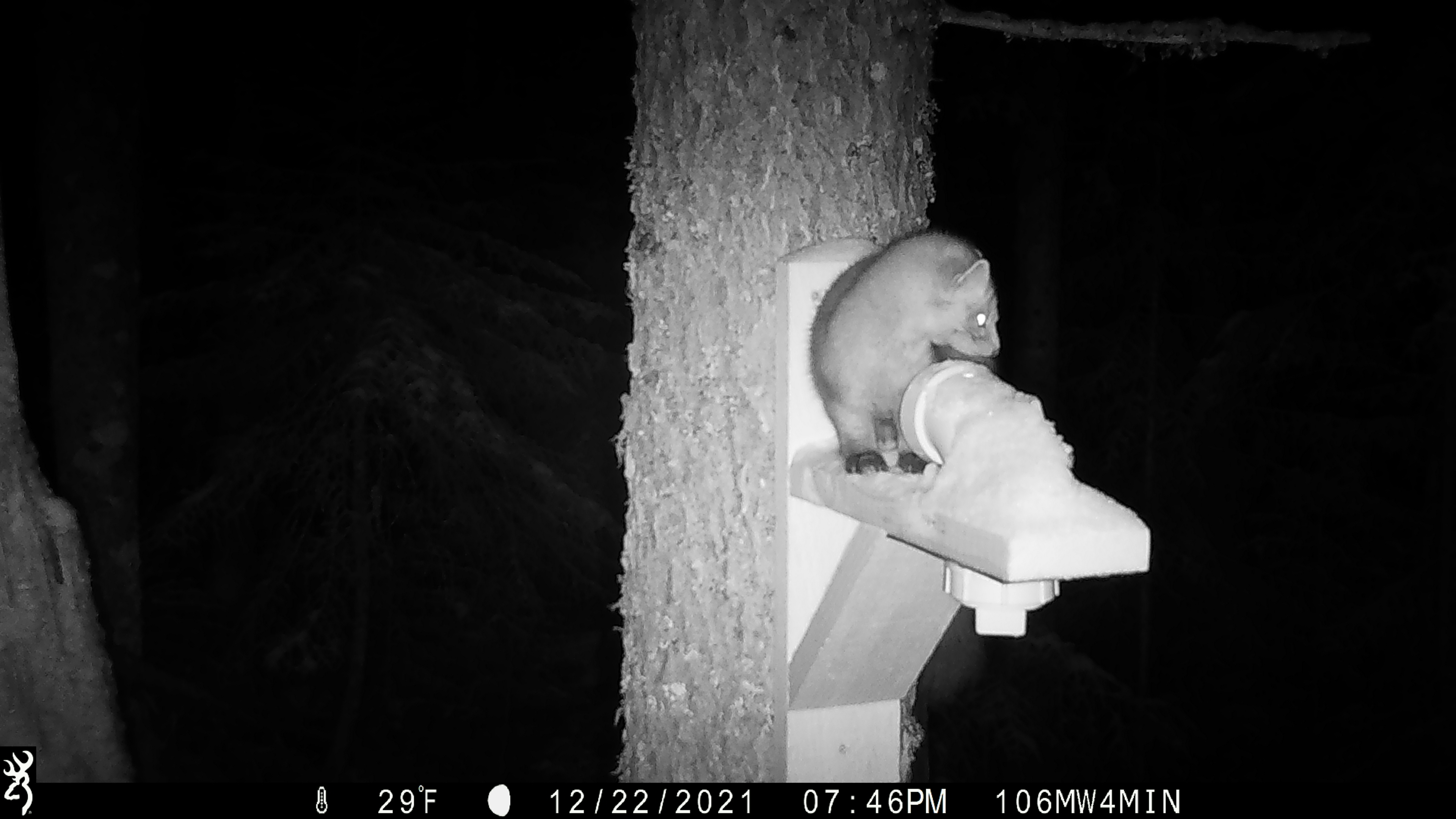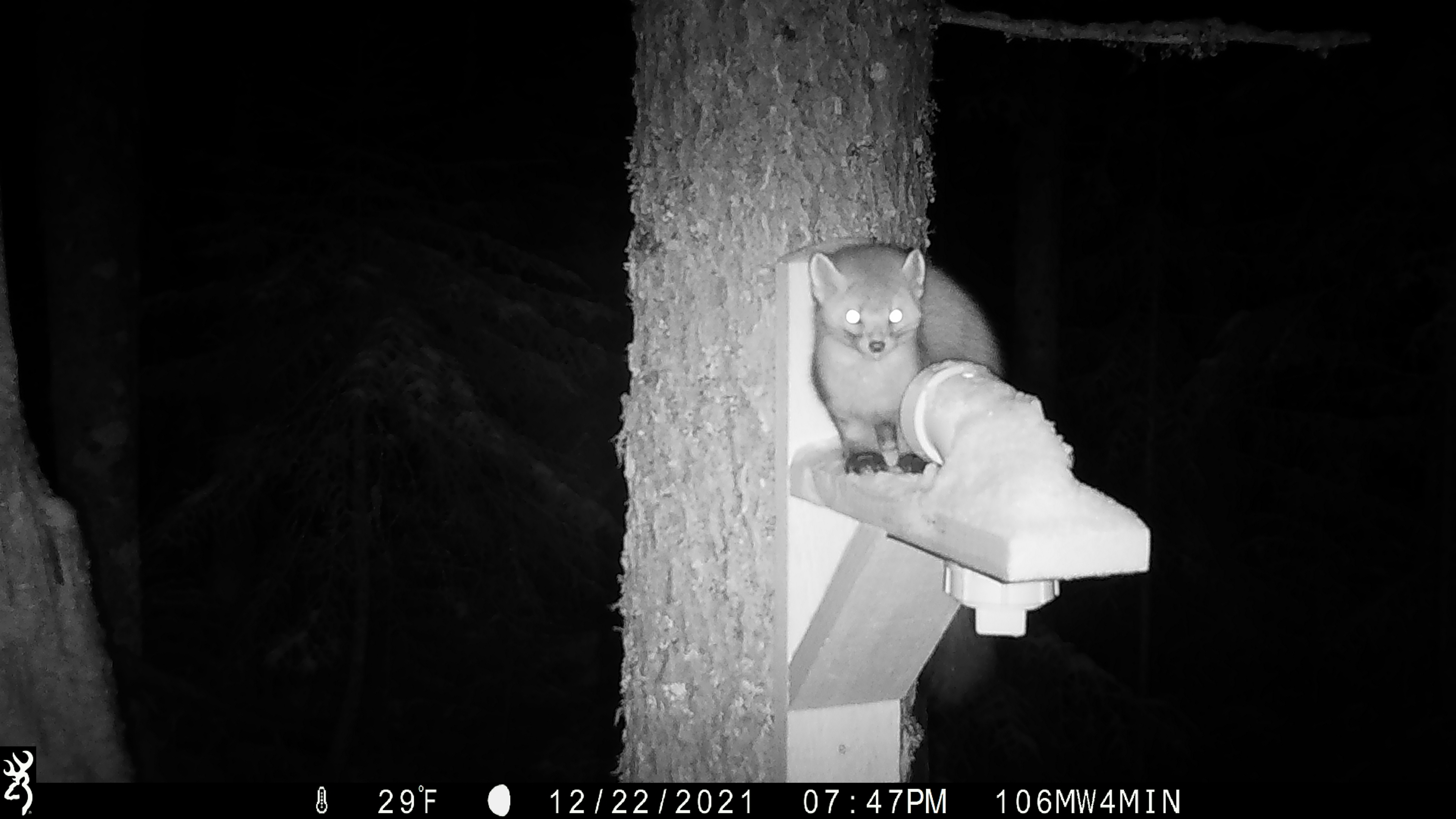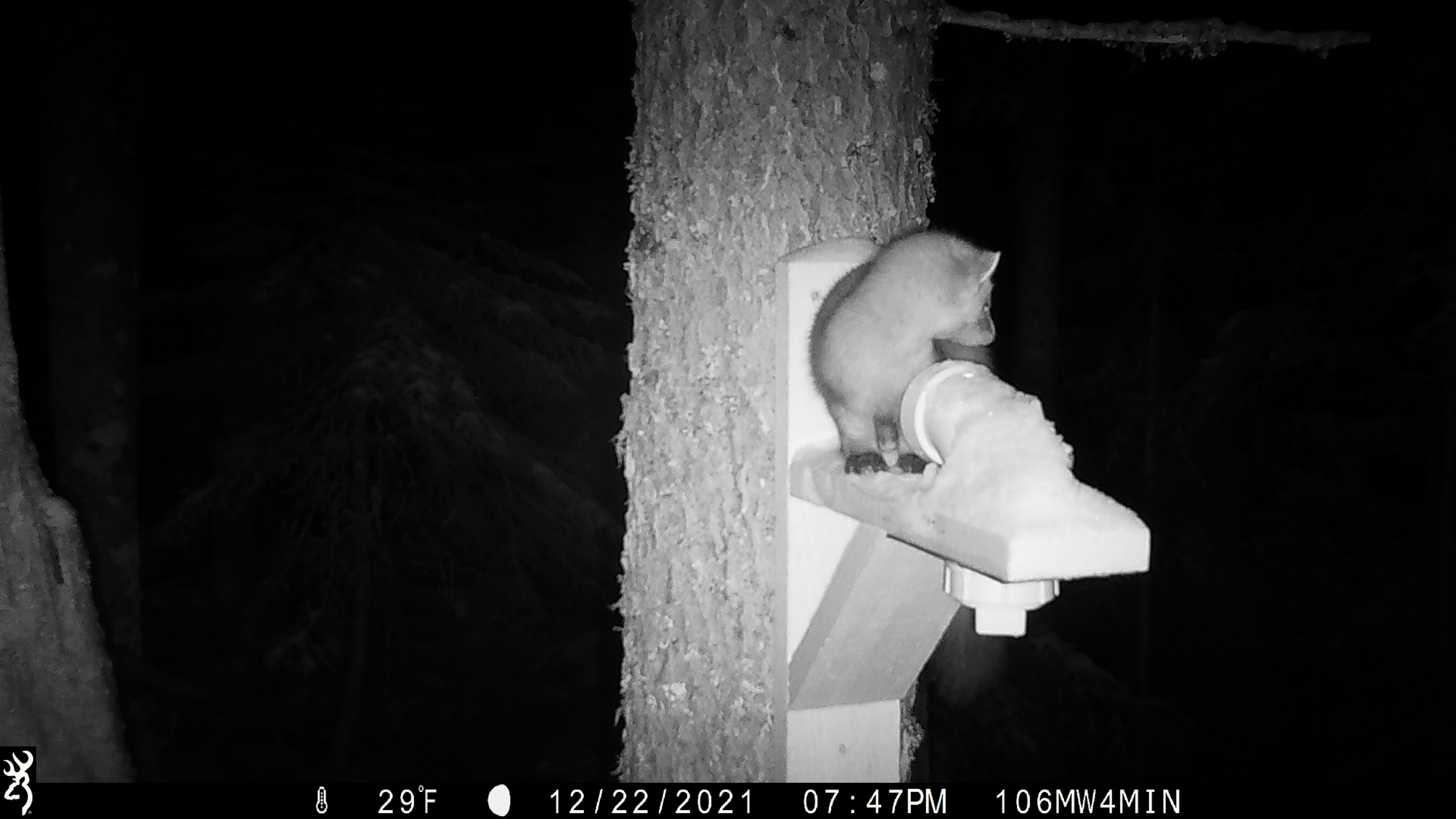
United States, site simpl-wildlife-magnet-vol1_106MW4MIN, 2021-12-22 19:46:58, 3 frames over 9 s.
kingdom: Animalia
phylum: Chordata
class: Mammalia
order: Carnivora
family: Mustelidae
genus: Martes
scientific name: Martes americana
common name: american marten